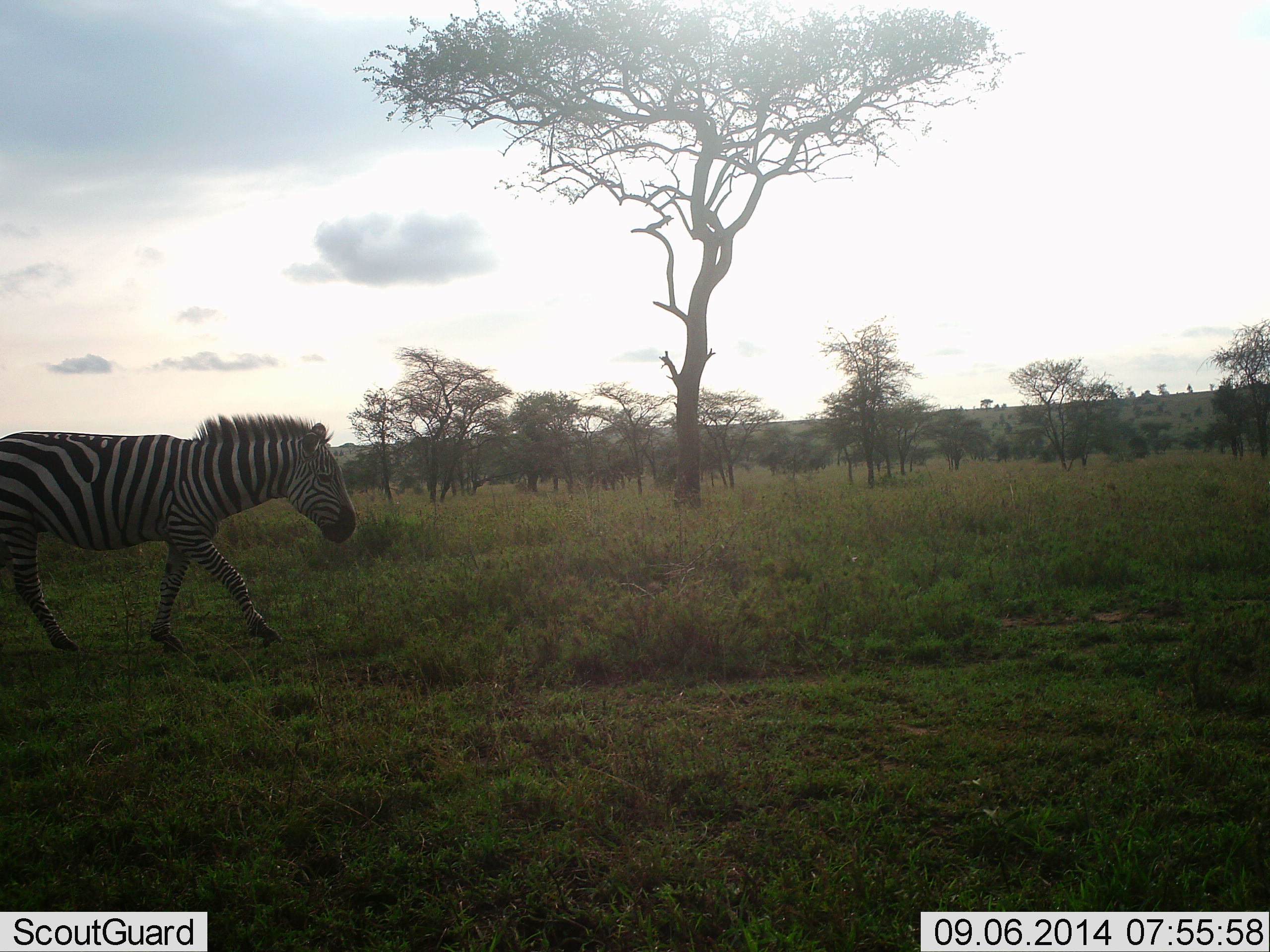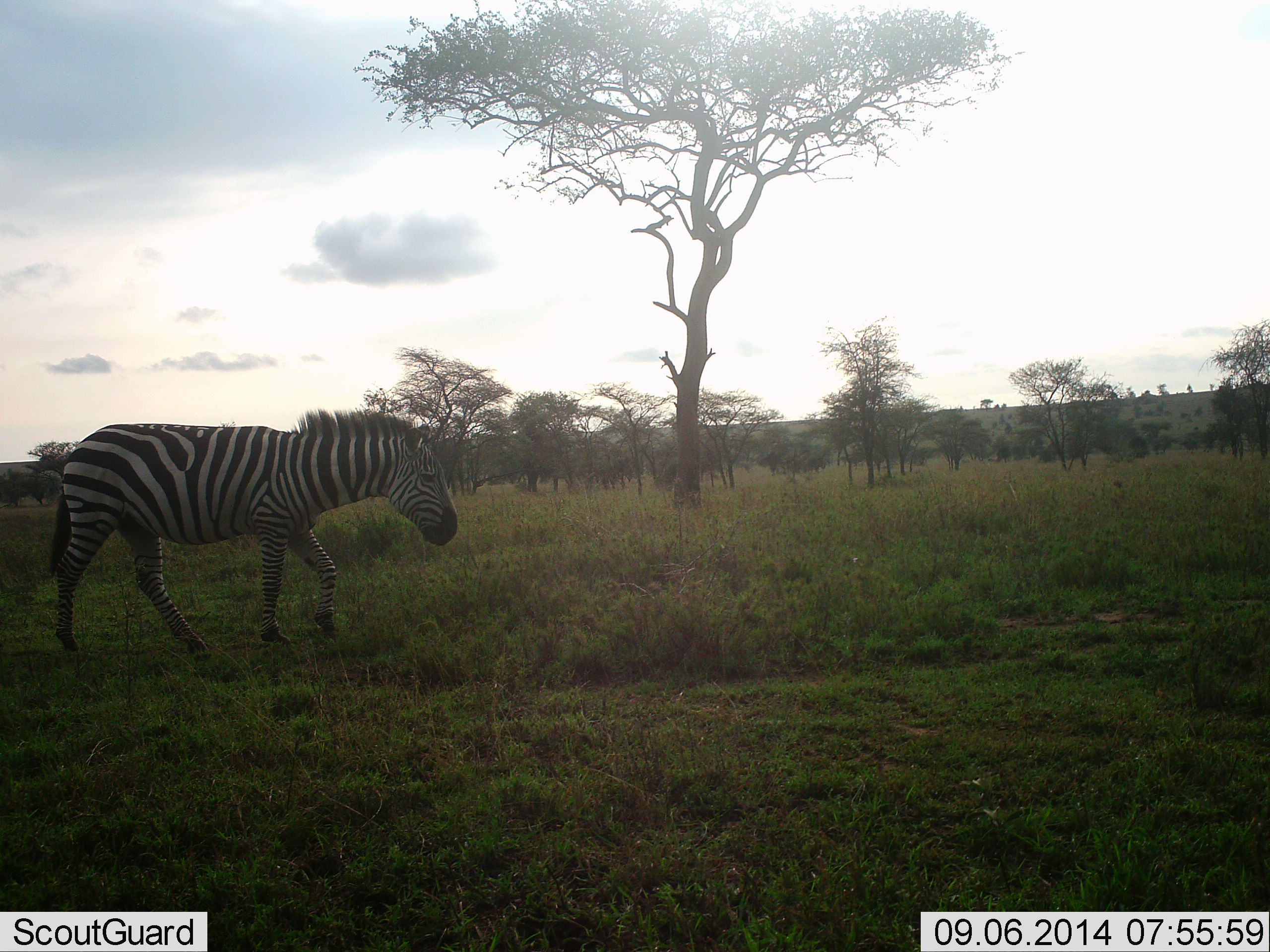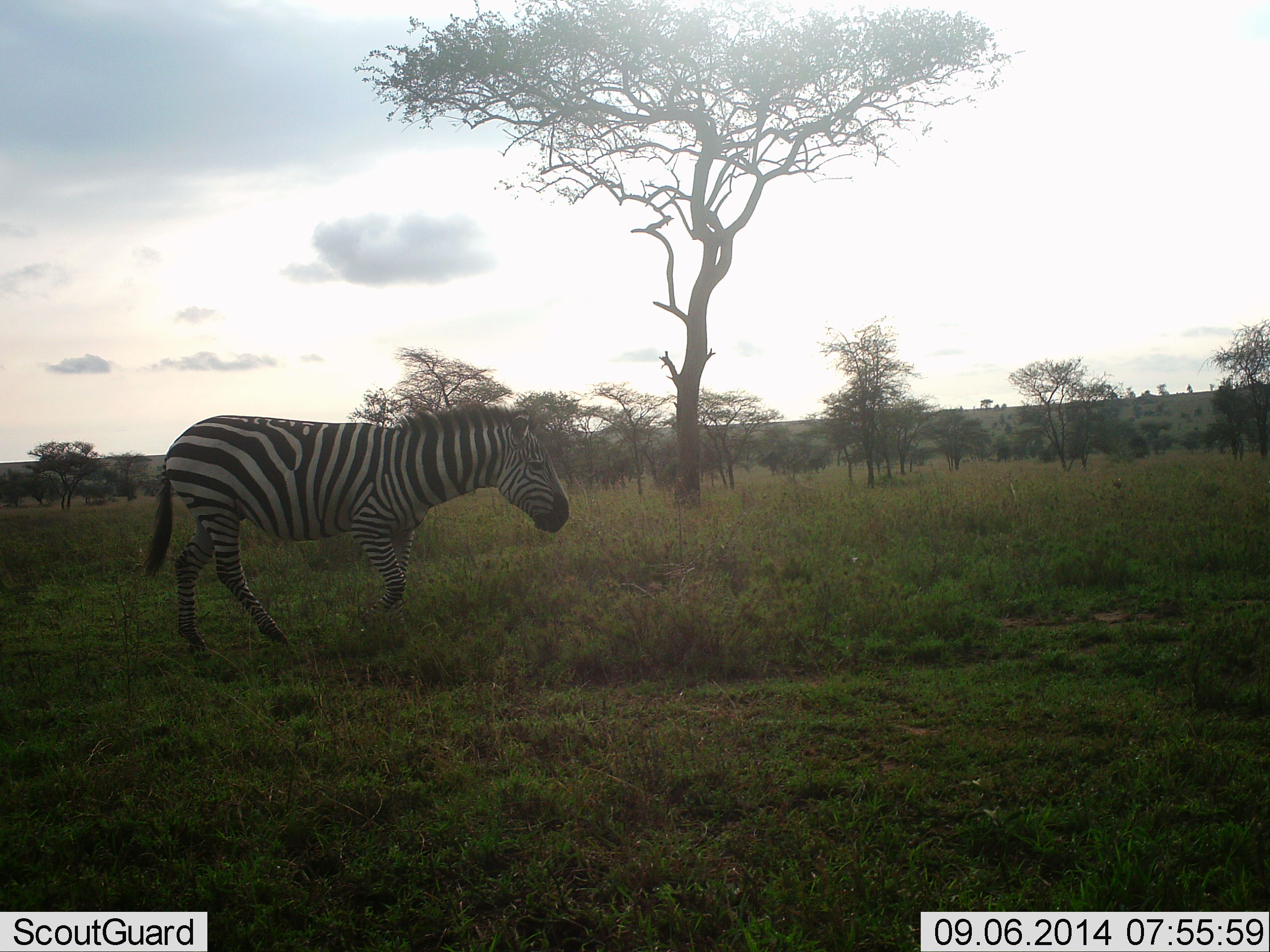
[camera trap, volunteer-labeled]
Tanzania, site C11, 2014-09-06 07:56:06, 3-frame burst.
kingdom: Animalia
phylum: Chordata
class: Mammalia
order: Perissodactyla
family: Equidae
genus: Equus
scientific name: Equus quagga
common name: plains zebra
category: zebra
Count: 1.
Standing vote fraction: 0%.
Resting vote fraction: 0%.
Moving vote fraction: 100%.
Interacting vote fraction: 0%.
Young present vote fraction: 0%.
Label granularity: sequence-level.